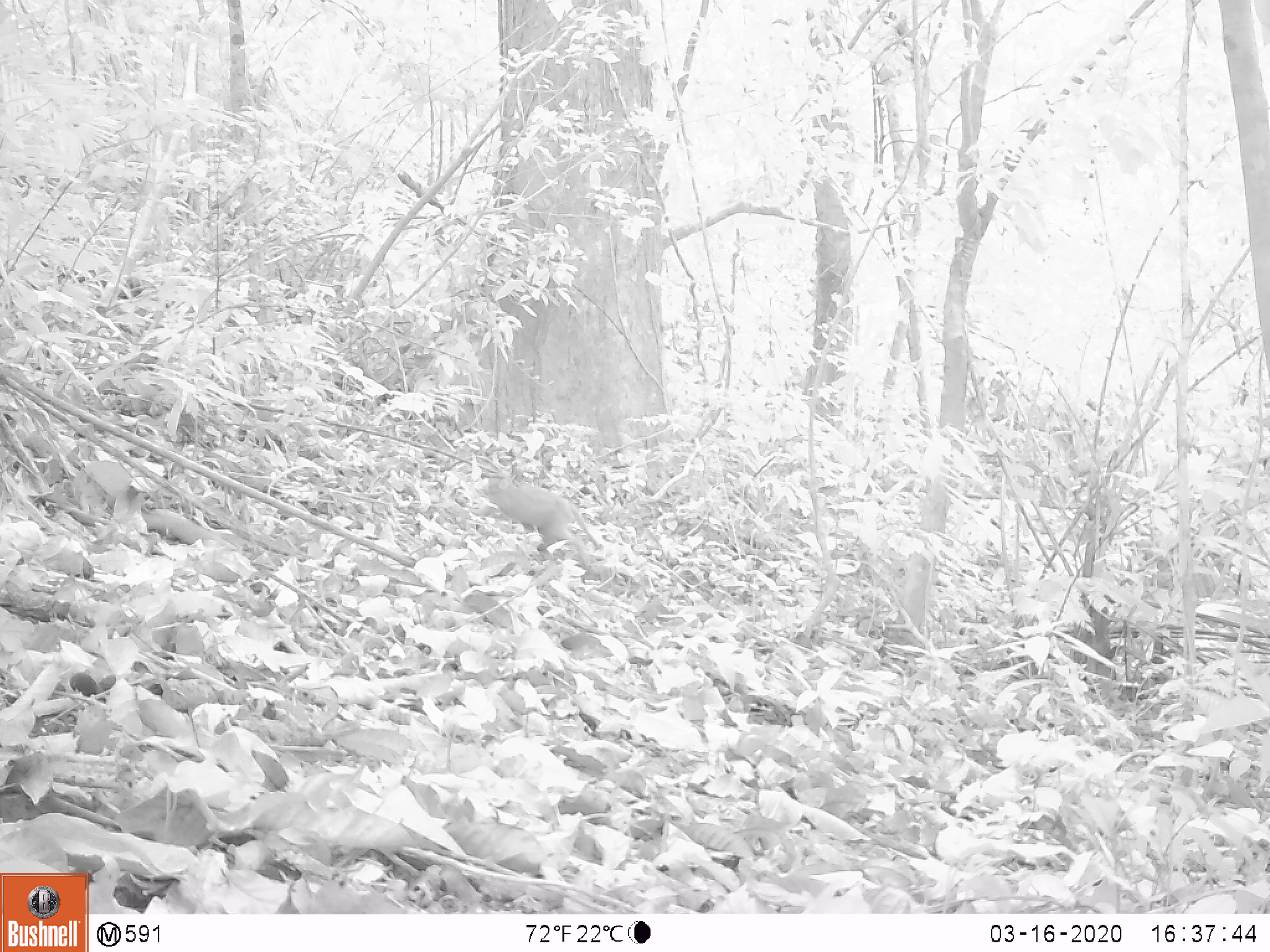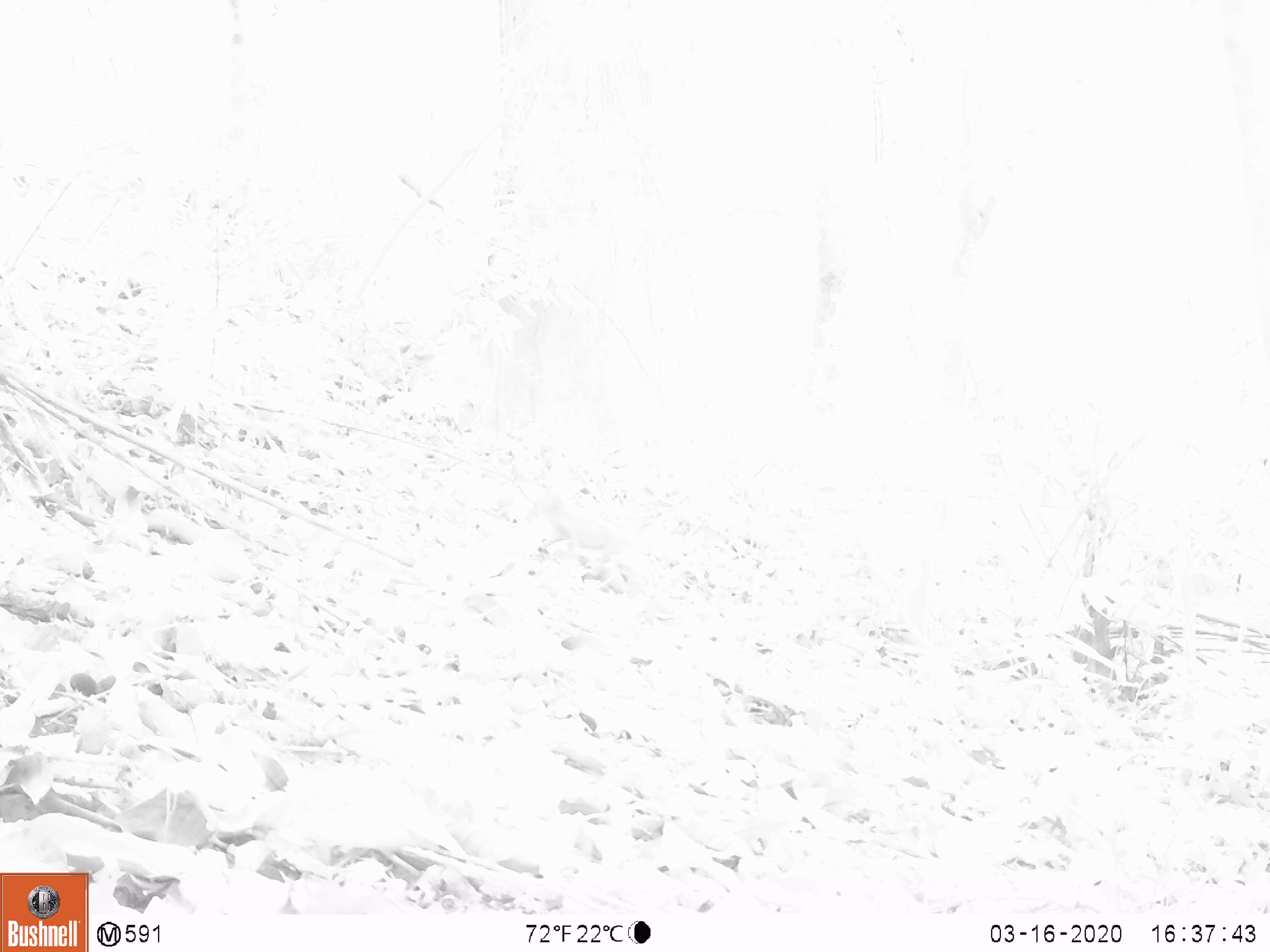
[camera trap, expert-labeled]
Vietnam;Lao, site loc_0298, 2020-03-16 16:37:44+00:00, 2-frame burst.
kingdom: Animalia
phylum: Chordata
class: Mammalia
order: Primates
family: Cercopithecidae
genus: Macaca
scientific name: Macaca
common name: macaques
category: assam or rhesus macaque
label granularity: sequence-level